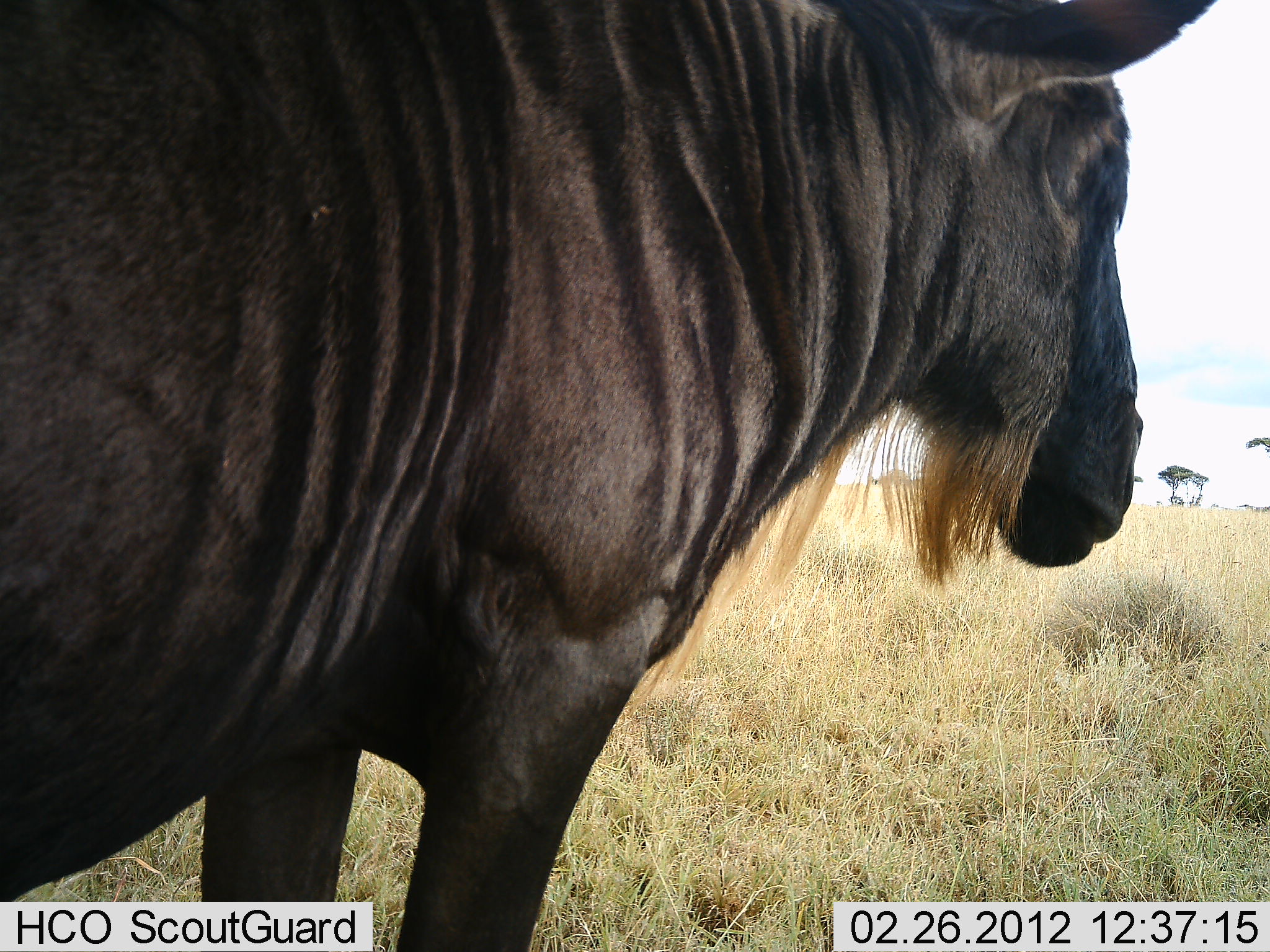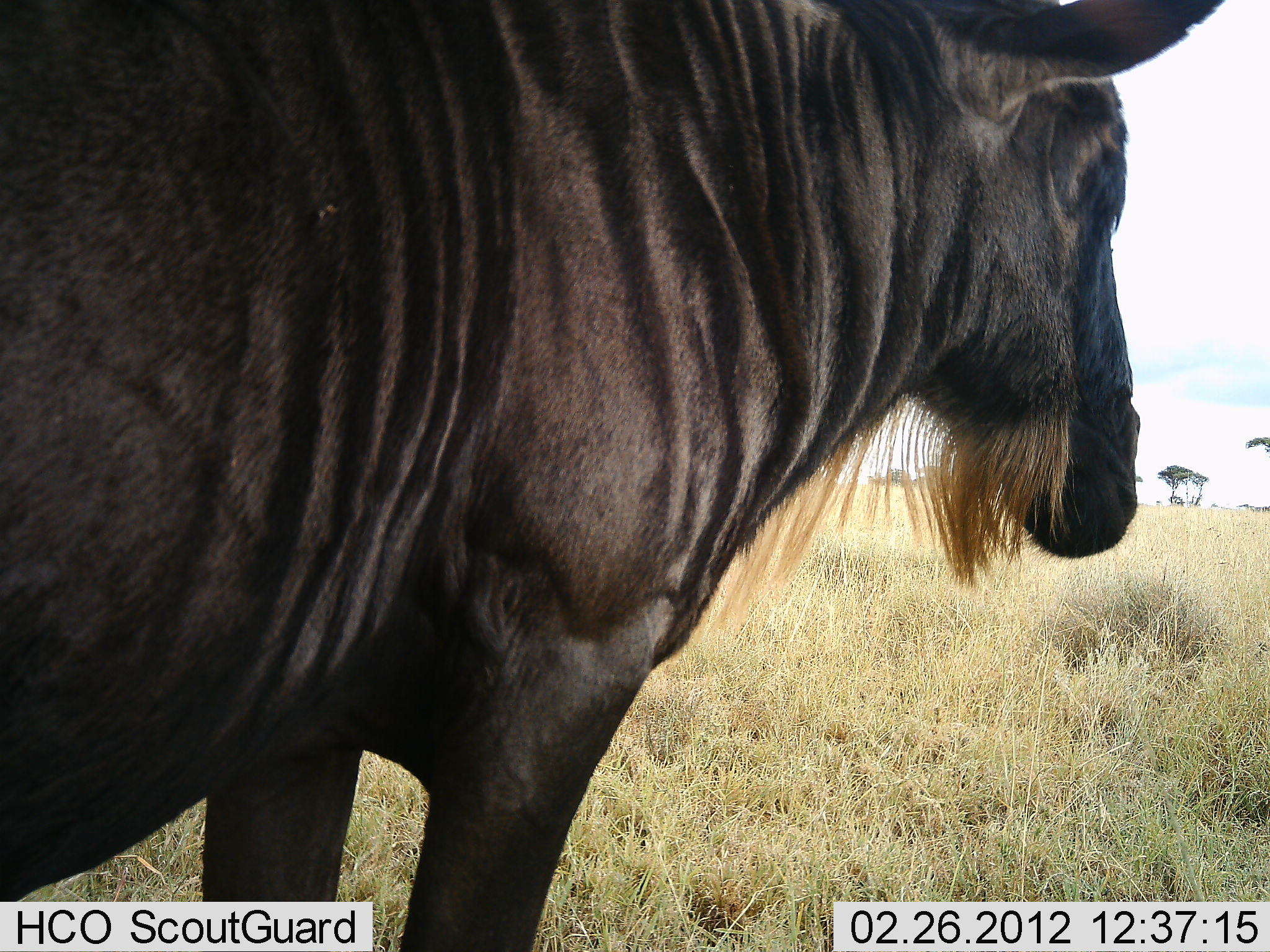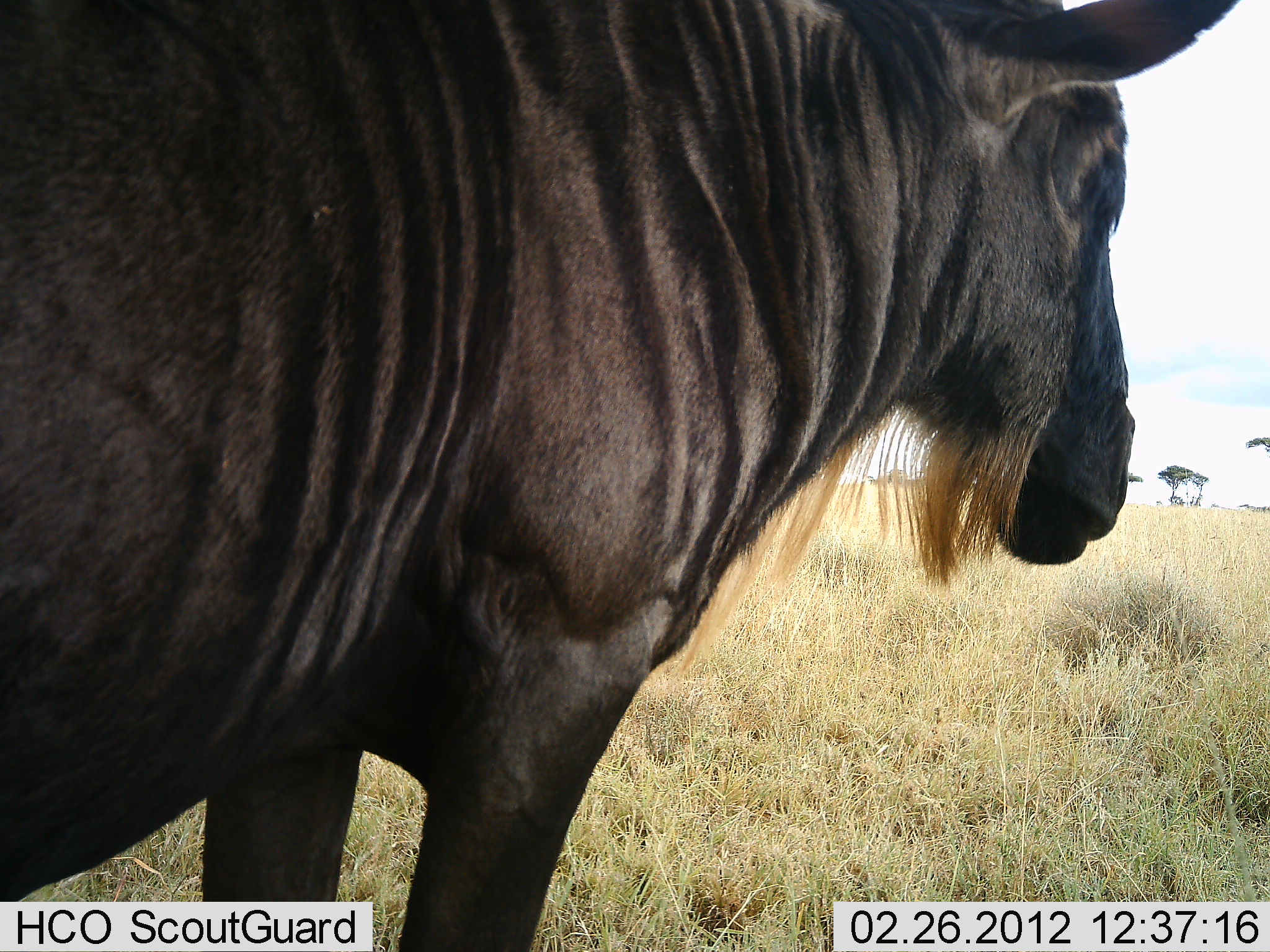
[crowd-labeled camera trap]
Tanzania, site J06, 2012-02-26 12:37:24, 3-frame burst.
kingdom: Animalia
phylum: Chordata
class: Mammalia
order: Artiodactyla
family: Bovidae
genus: Connochaetes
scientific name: Connochaetes taurinus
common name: blue wildebeest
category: wildebeest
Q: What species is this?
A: Wildebeest (blue wildebeest) (Connochaetes taurinus).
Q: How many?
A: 1.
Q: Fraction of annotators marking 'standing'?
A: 100%.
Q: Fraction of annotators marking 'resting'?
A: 0%.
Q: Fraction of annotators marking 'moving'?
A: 6%.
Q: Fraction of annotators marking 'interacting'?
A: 0%.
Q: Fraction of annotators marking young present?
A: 0%.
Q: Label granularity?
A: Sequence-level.